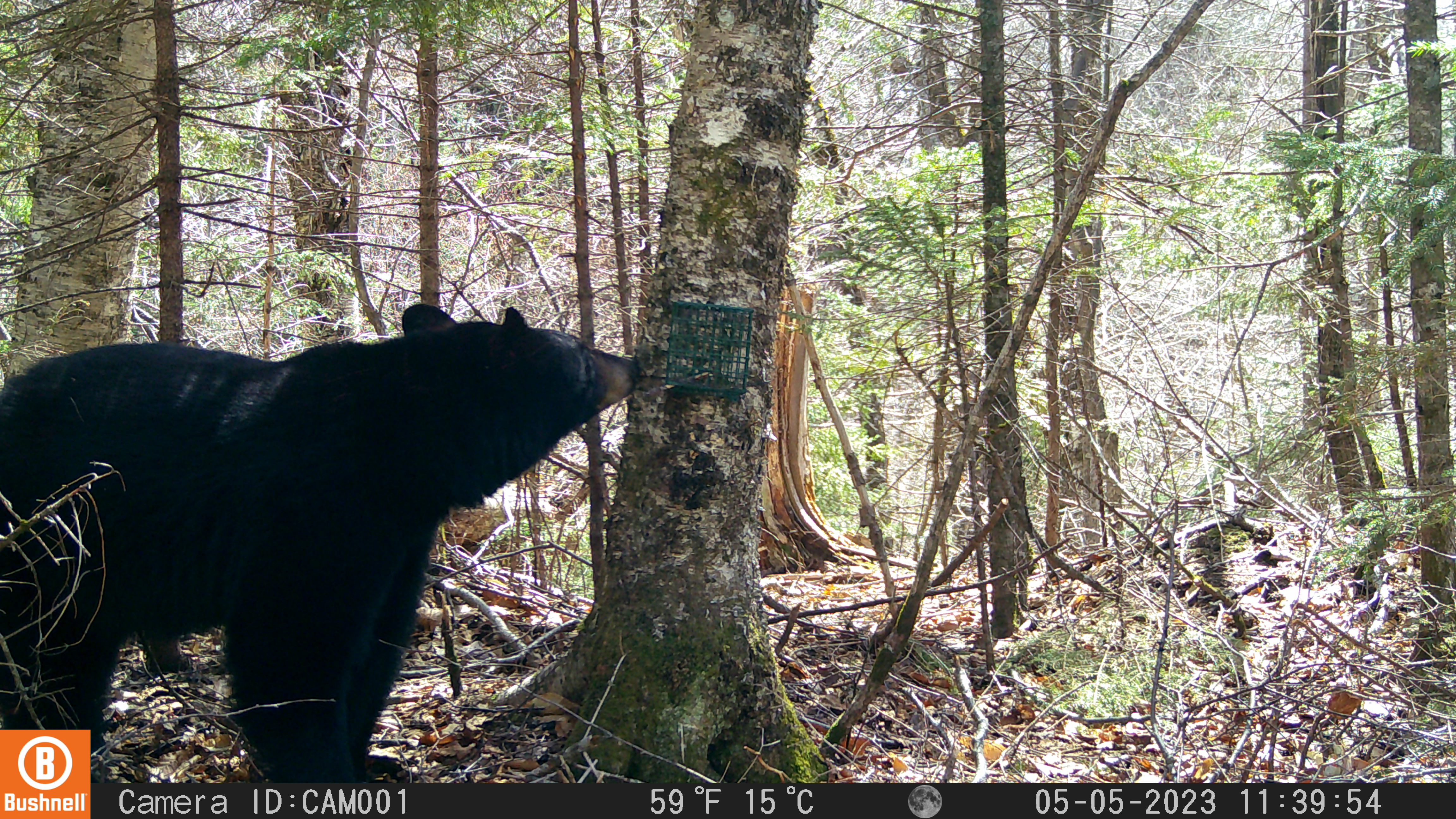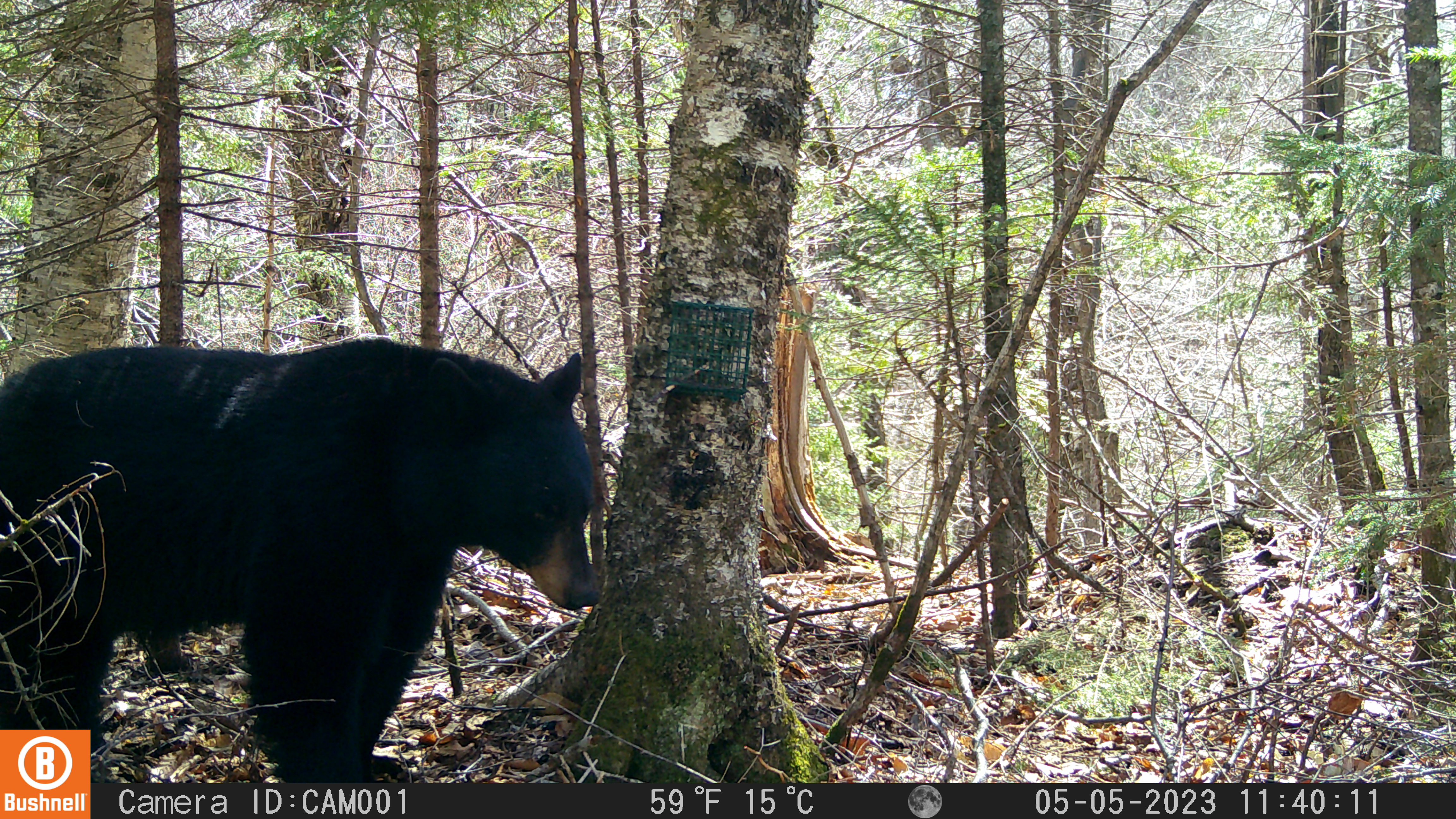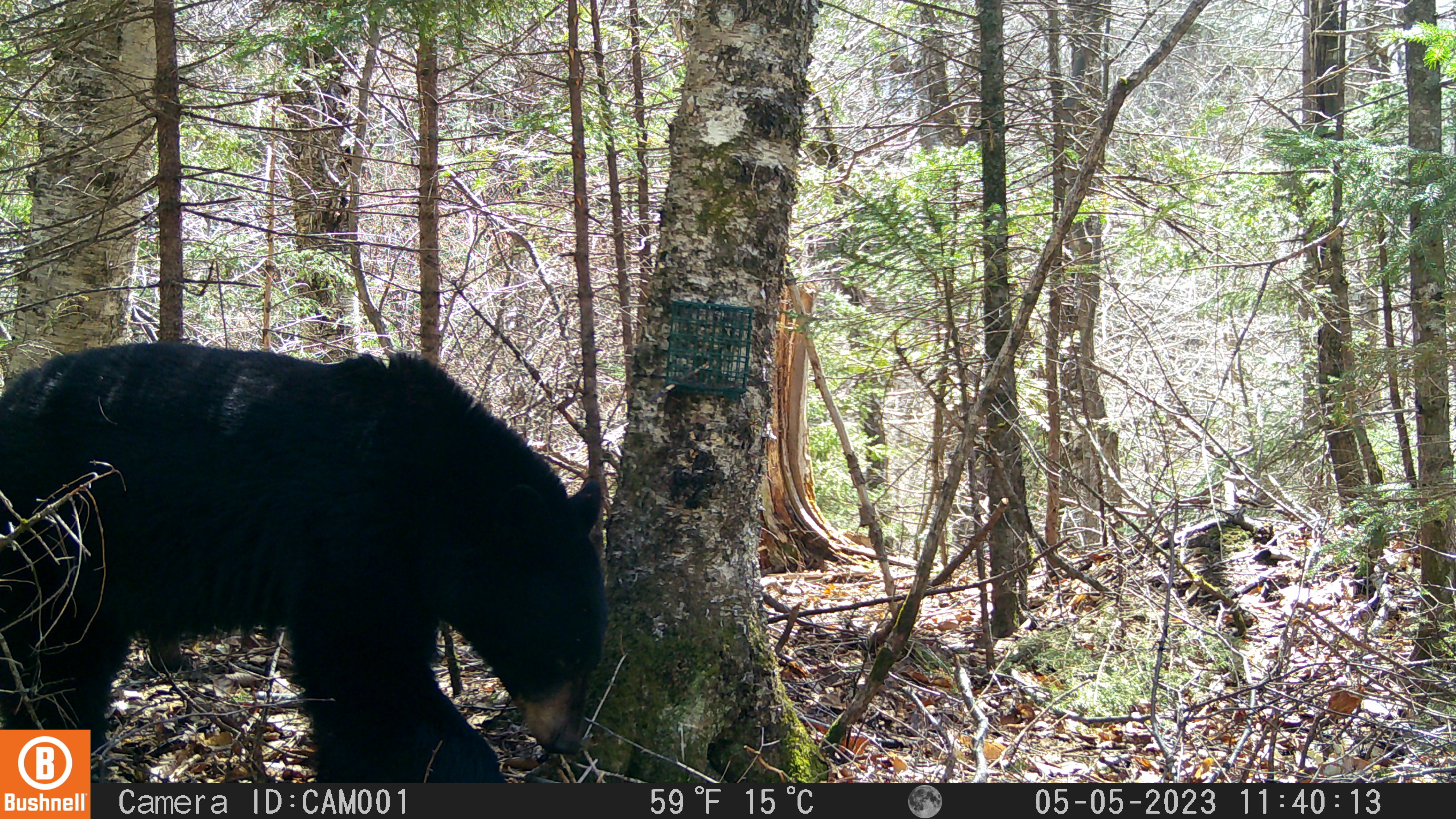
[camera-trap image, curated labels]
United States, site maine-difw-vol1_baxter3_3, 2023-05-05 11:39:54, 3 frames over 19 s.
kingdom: Animalia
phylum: Chordata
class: Mammalia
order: Carnivora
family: Ursidae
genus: Ursus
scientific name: Ursus americanus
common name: black bear